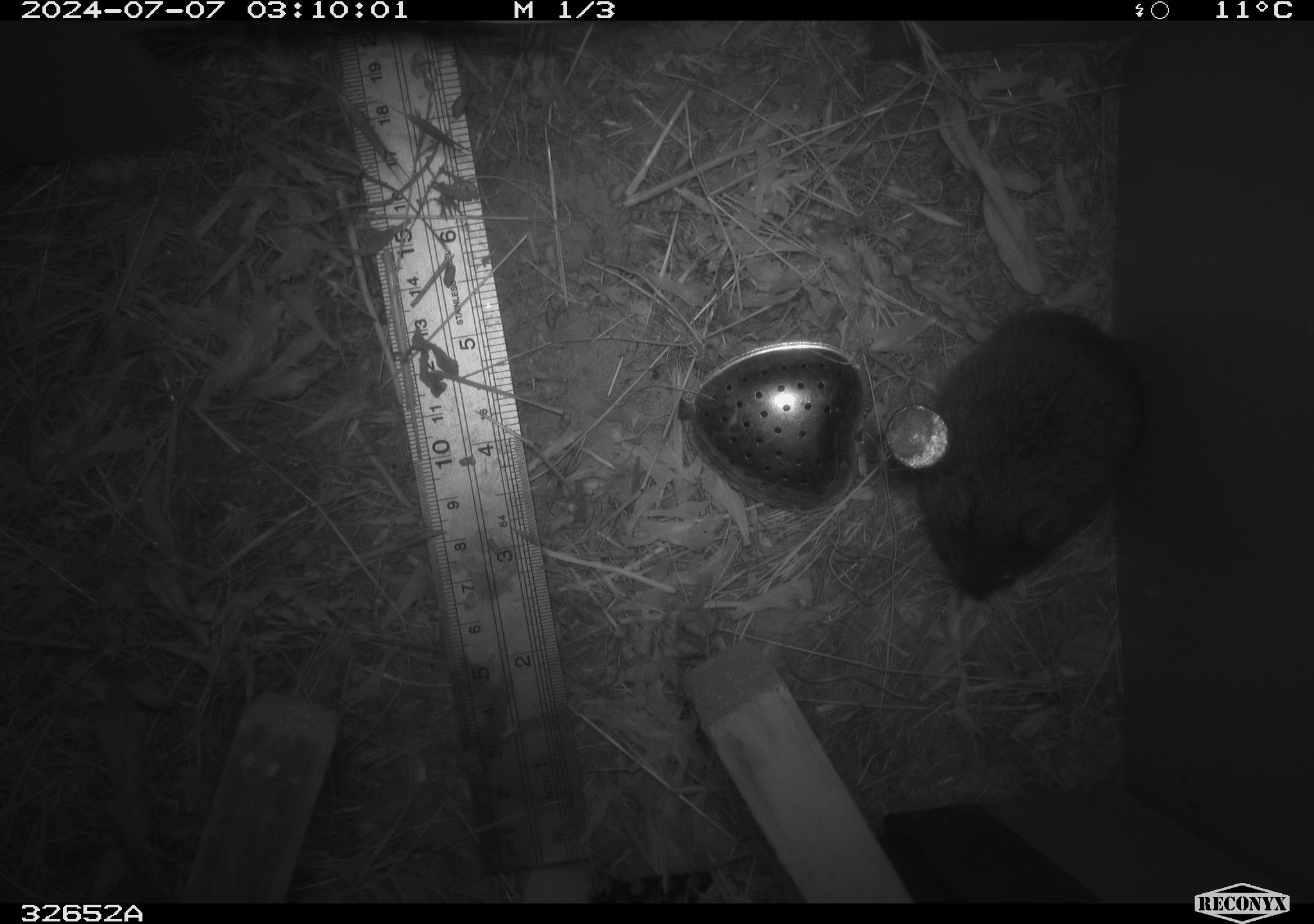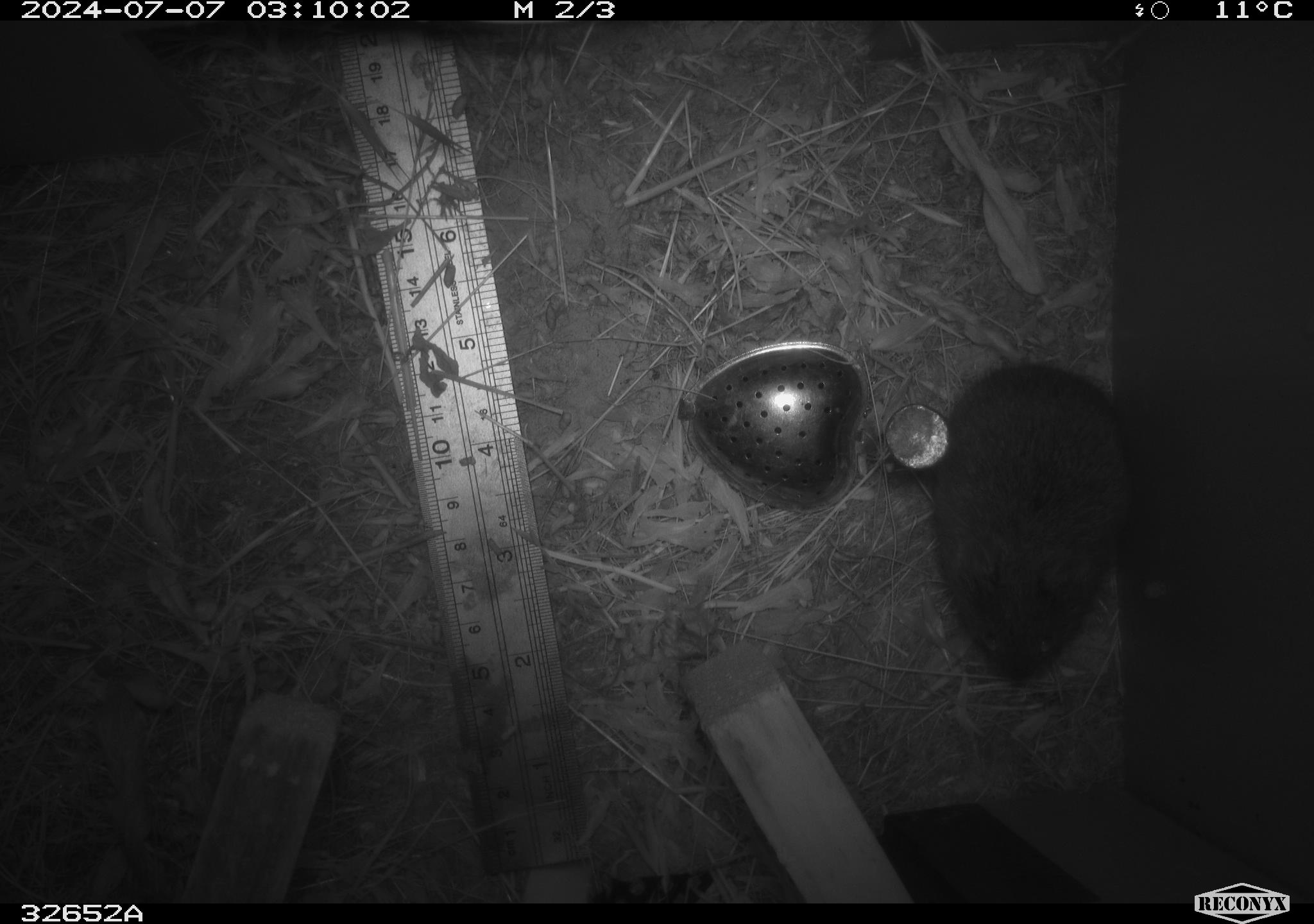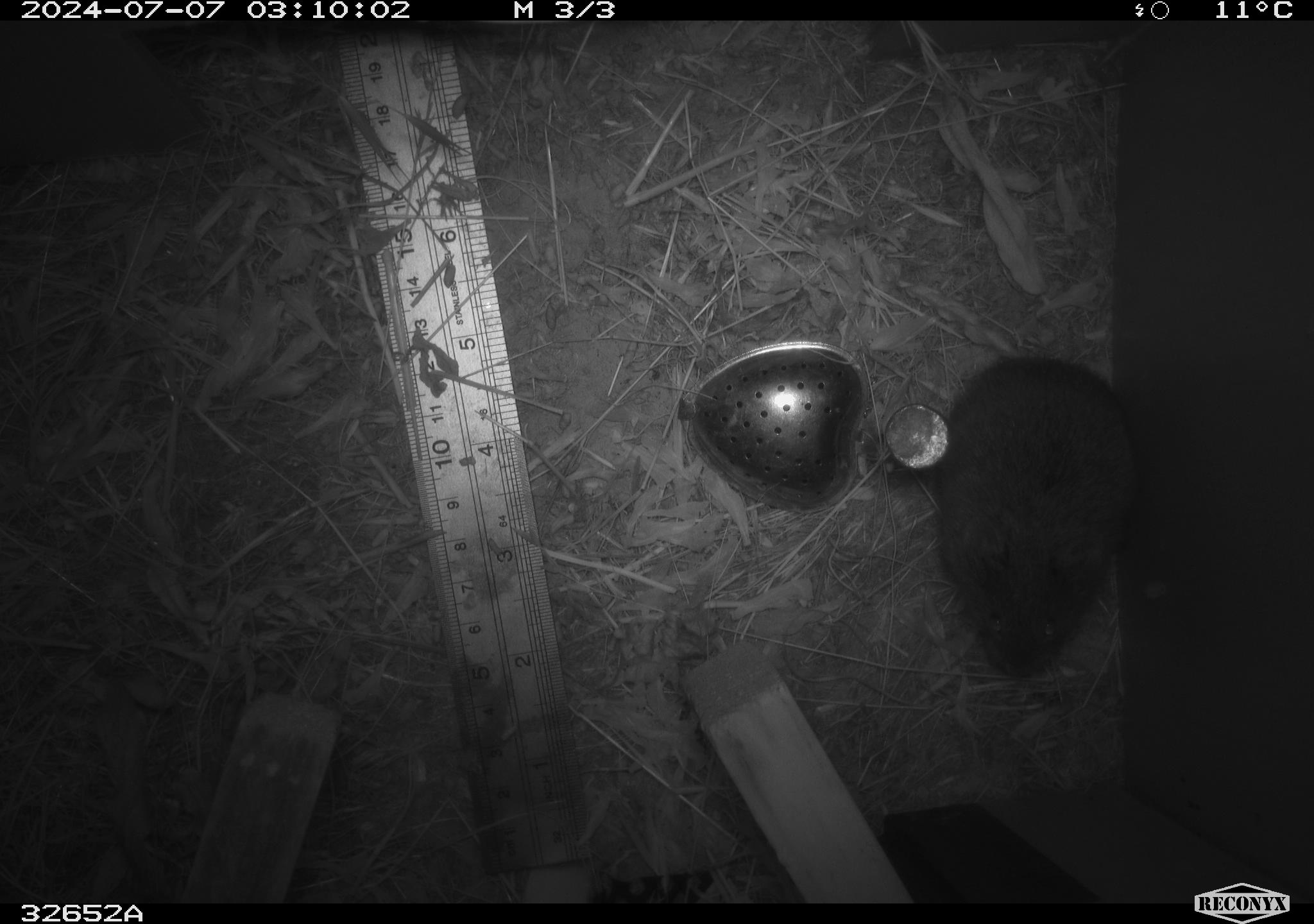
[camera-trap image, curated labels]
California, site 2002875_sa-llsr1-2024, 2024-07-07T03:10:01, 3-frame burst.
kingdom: Animalia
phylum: Chordata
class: Mammalia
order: Rodentia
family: Cricetidae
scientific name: Arvicolinae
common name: voles, lemmings, and muskrats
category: arvicolinae subfamily